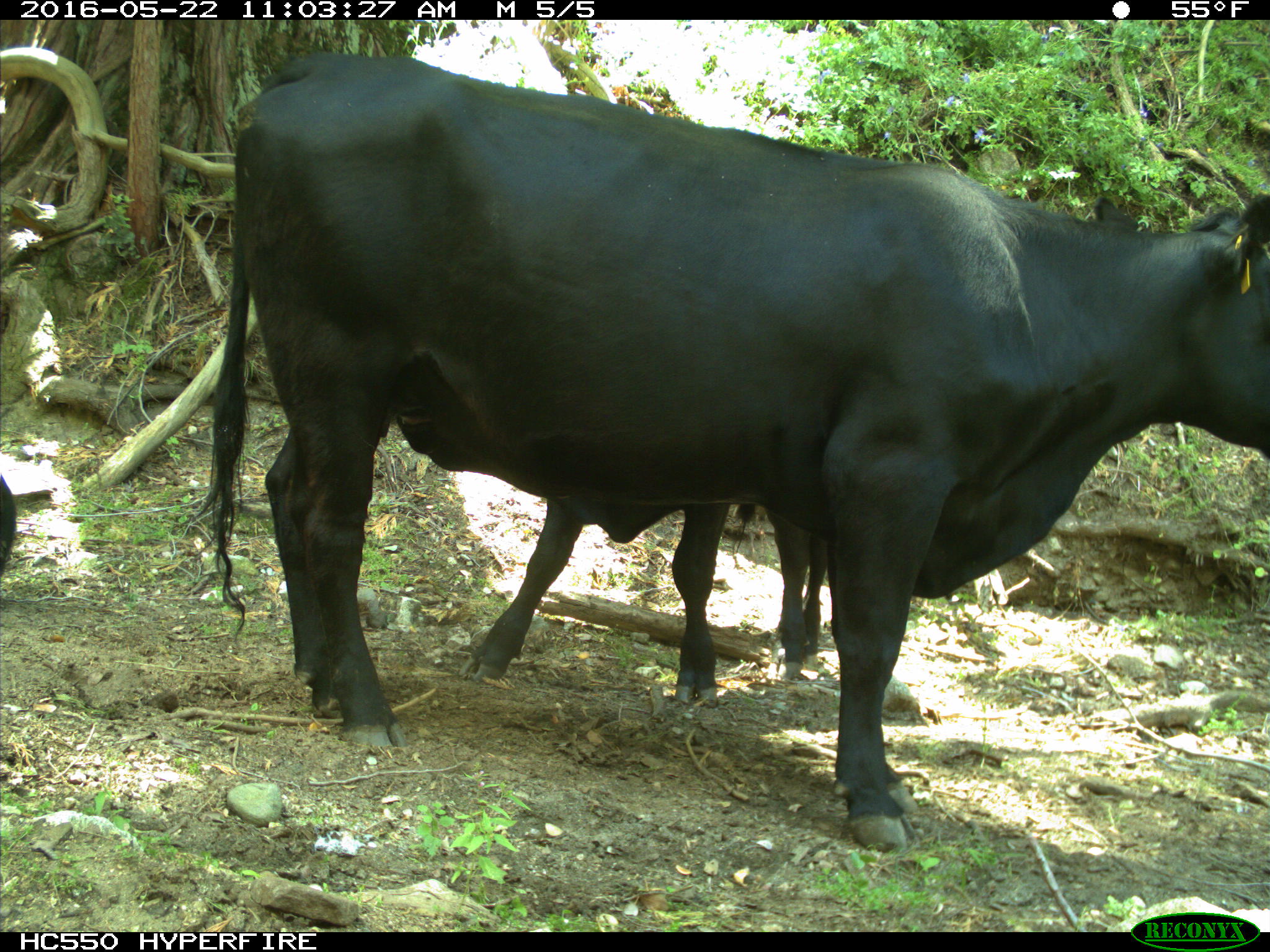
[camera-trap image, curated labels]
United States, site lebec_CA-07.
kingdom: Animalia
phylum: Chordata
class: Mammalia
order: Artiodactyla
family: Bovidae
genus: Bos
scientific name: Bos taurus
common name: domestic cow